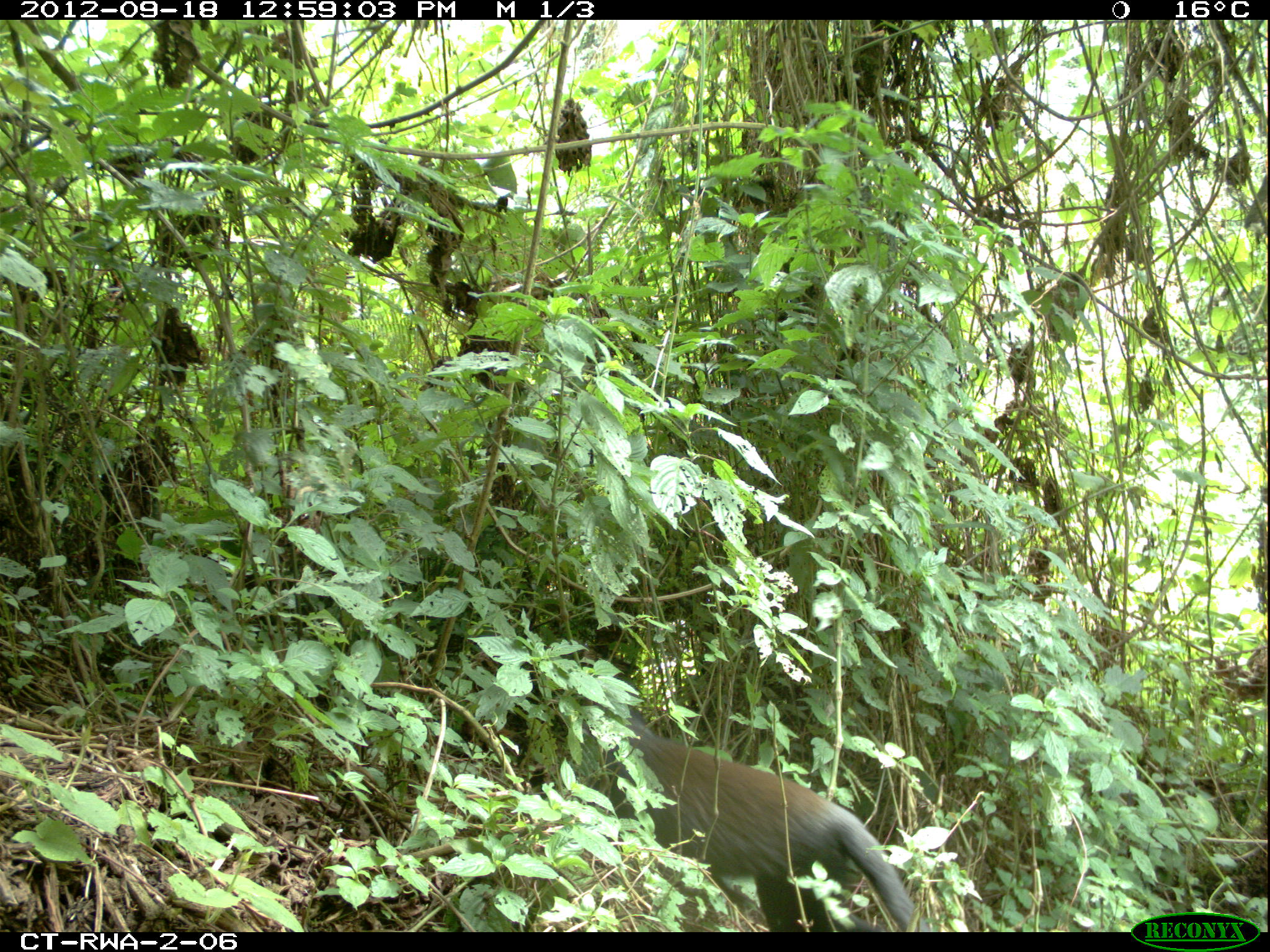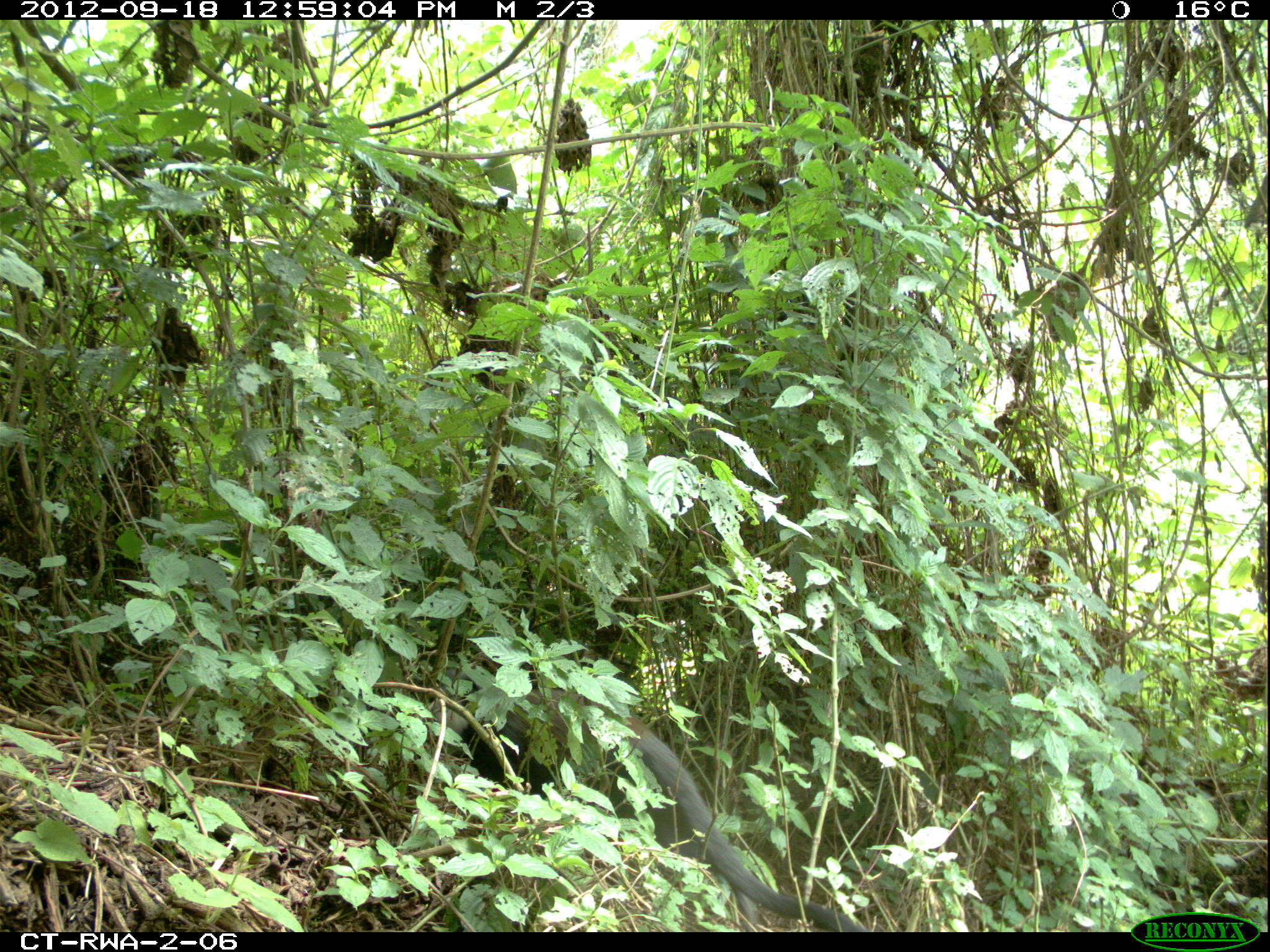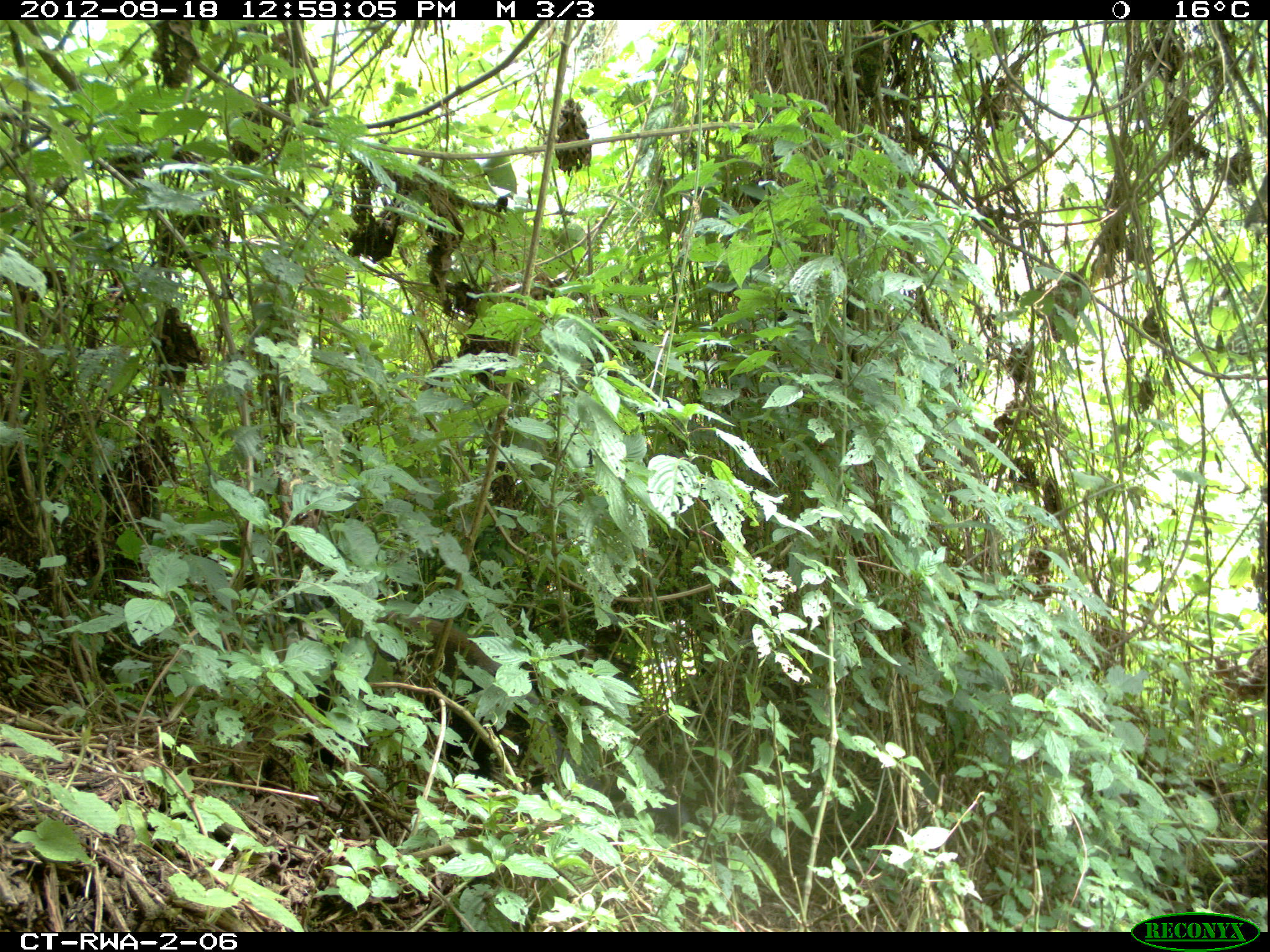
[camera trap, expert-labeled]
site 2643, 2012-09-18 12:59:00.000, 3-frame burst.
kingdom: Animalia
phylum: Chordata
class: Mammalia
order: Primates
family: Cercopithecidae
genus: Cercopithecus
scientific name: Cercopithecus mitis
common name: blue monkey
Cercopithecus mitis (blue monkey), count 1.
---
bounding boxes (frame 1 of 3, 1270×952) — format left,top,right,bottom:
cercopithecus mitis: 561,687,929,932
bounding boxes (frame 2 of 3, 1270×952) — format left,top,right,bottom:
cercopithecus mitis: 431,685,867,933